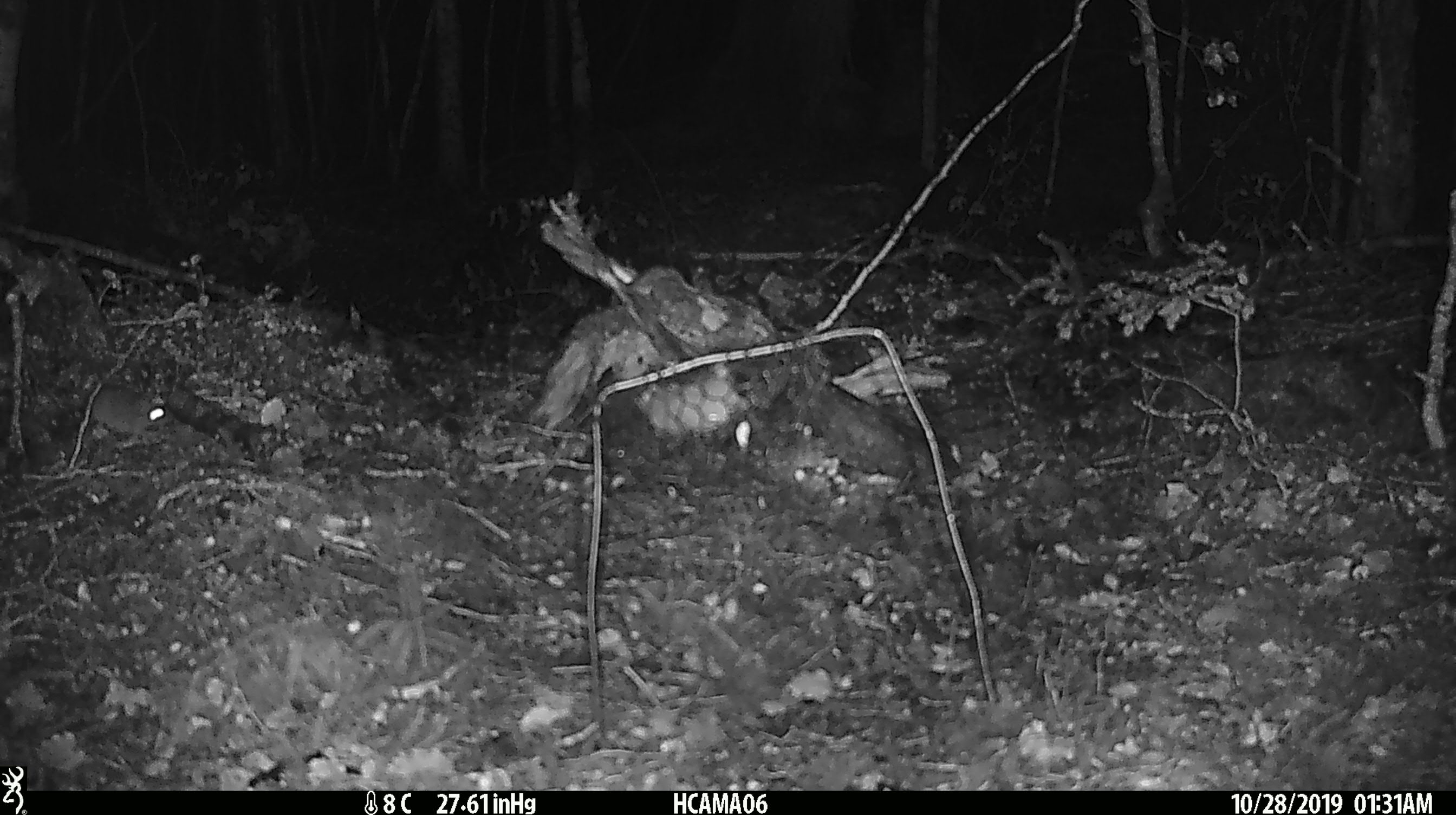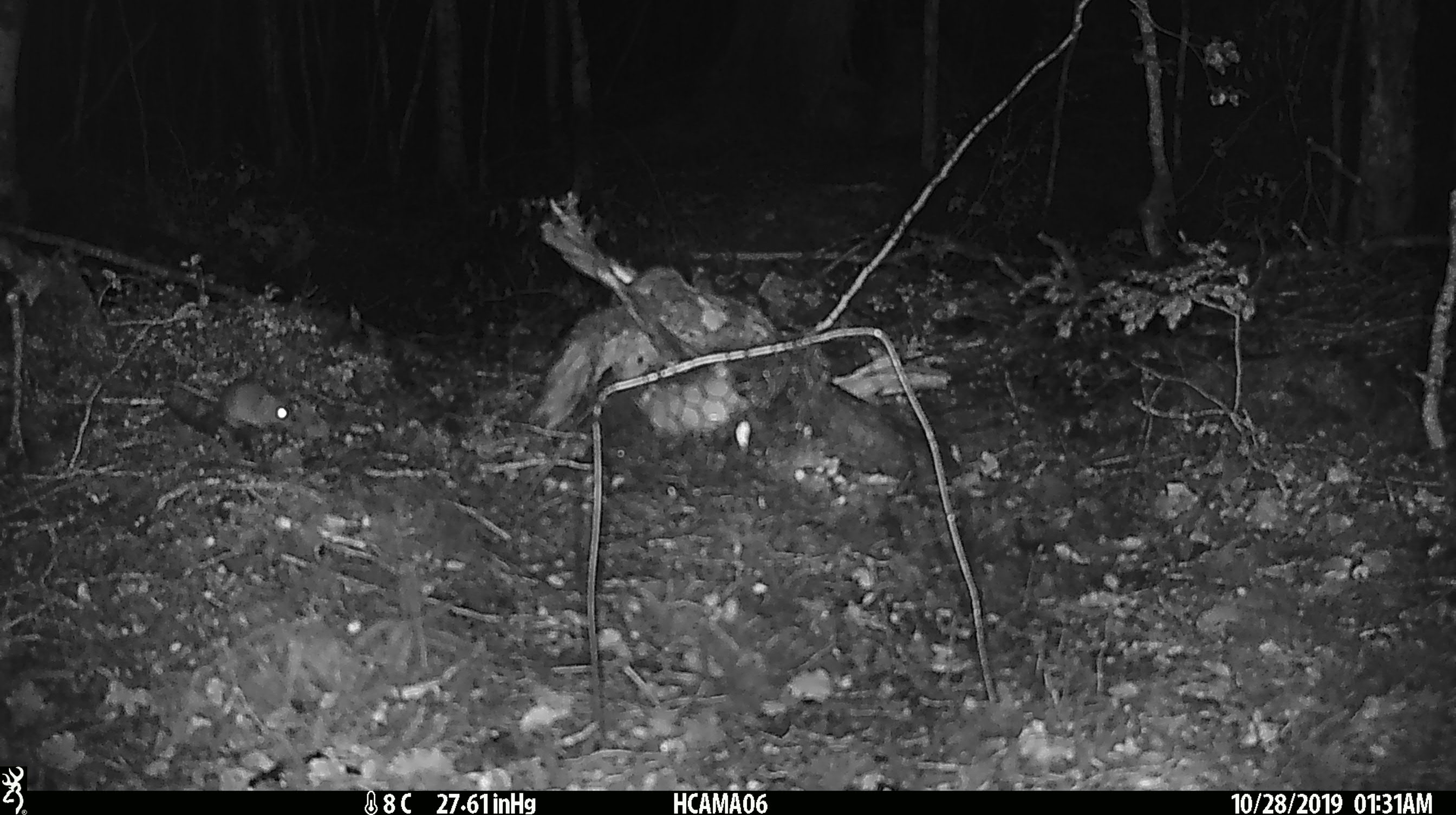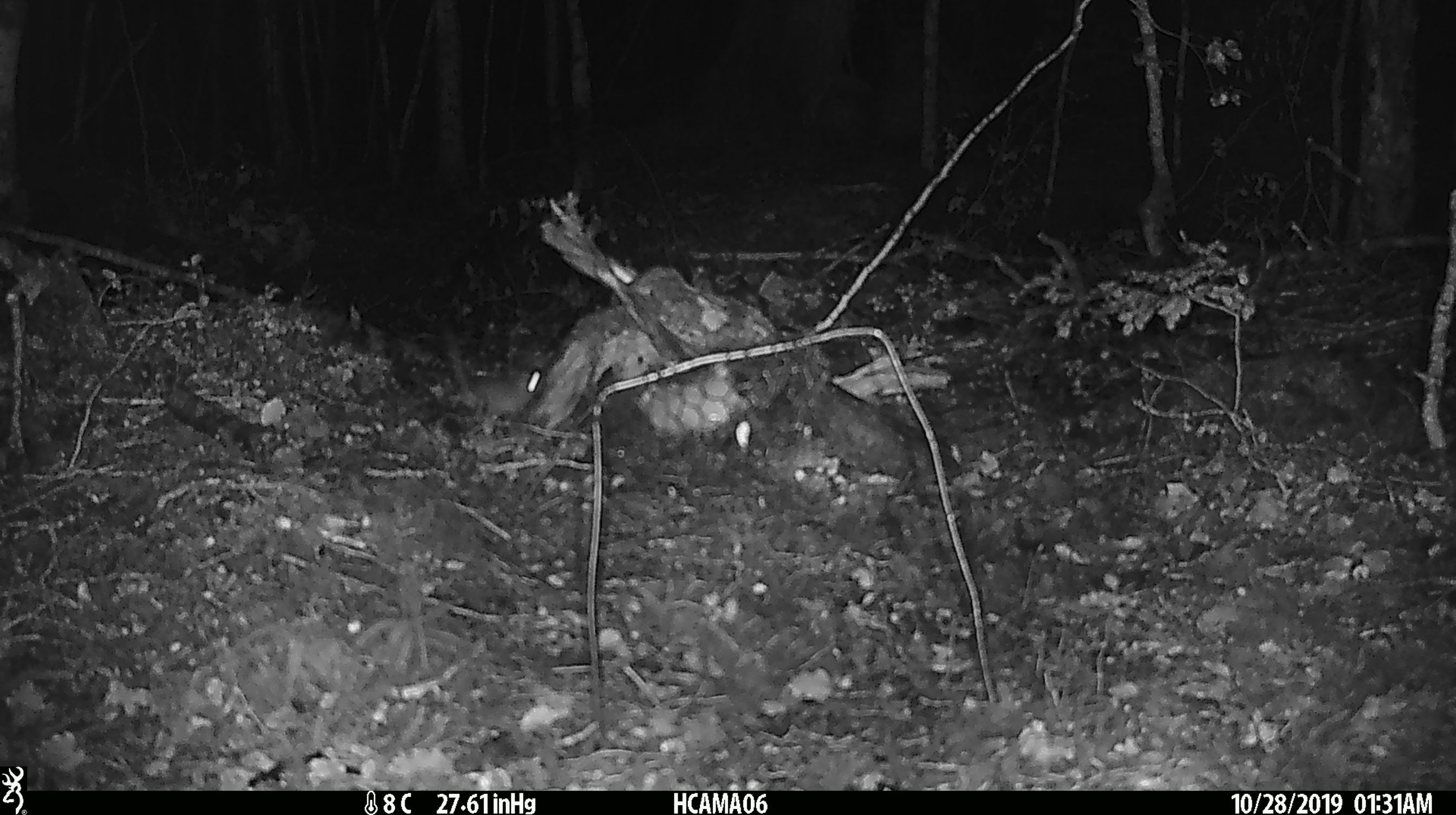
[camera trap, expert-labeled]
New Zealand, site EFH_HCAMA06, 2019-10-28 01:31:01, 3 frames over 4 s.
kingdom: Animalia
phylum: Chordata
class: Mammalia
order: Rodentia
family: Muridae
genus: Mus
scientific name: Mus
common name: mouse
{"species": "mouse (Mus)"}